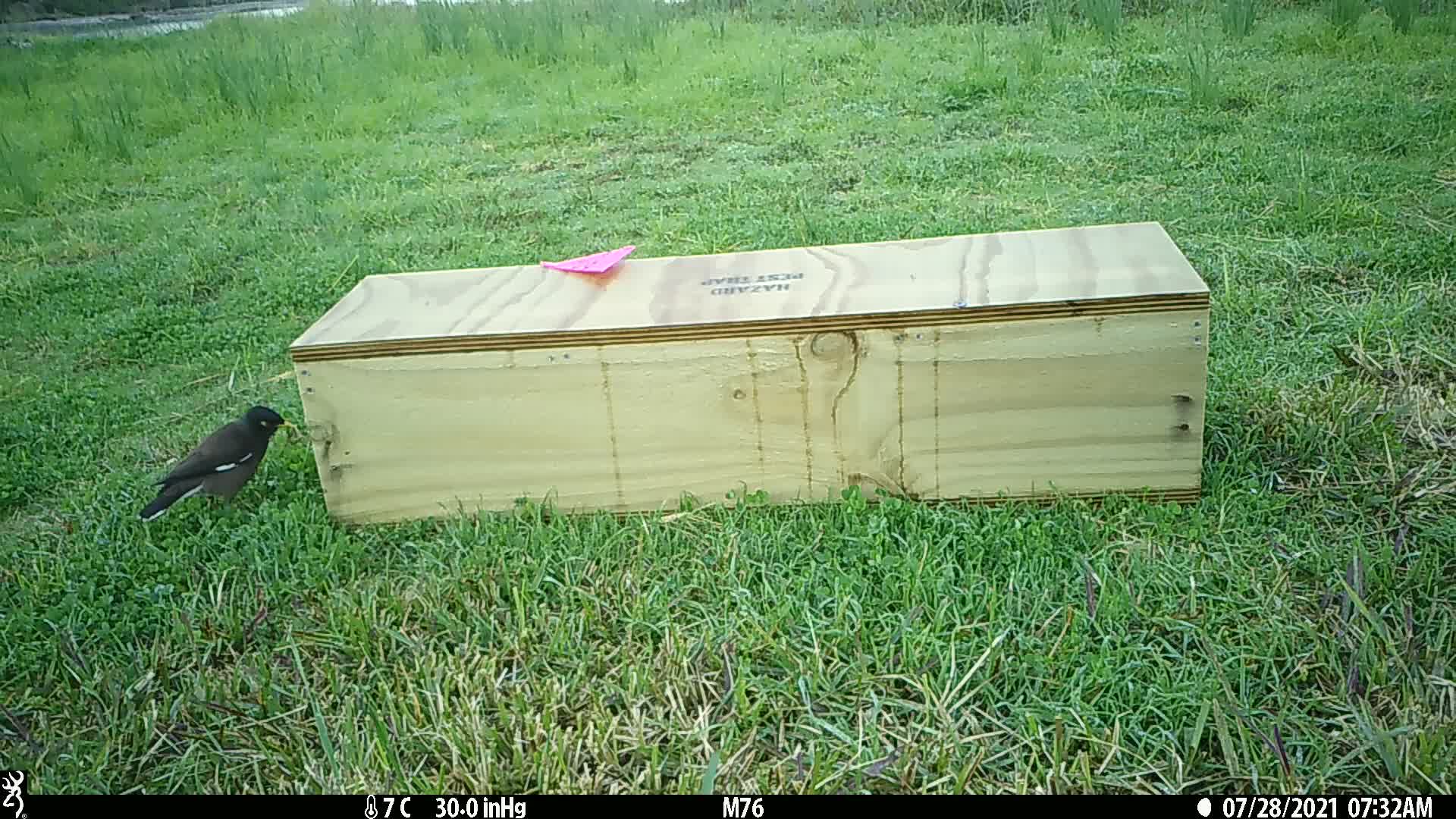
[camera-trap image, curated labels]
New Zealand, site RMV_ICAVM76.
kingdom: Animalia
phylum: Chordata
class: Aves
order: Passeriformes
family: Sturnidae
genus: Acridotheres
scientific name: Acridotheres tristis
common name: common myna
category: myna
Myna (common myna) (Acridotheres tristis).